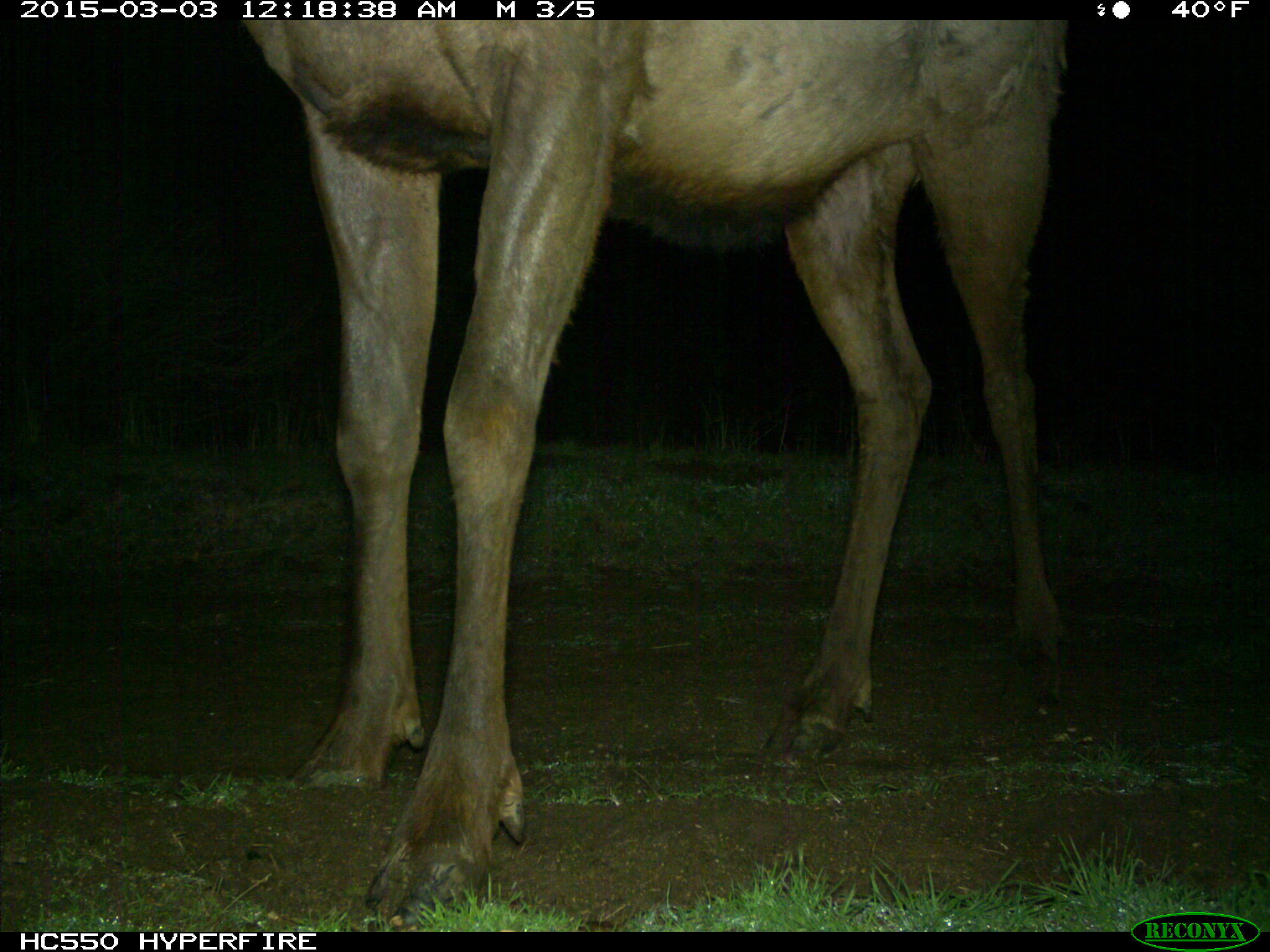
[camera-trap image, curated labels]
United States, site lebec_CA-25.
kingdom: Animalia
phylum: Chordata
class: Mammalia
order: Artiodactyla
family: Cervidae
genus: Cervus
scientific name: Cervus canadensis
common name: elk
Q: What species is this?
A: Cervus canadensis (elk).